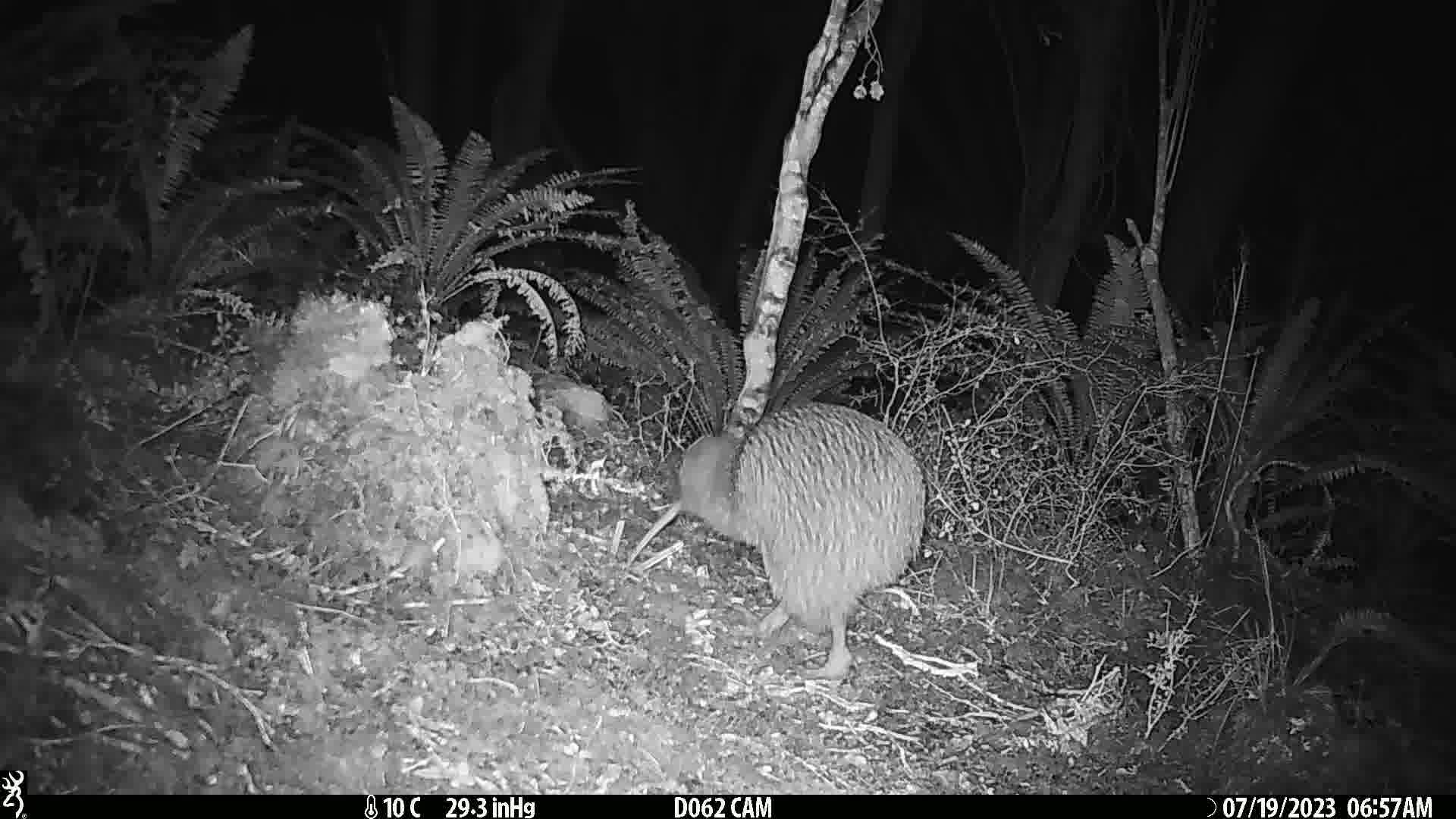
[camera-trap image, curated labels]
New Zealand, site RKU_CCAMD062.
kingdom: Animalia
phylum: Chordata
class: Aves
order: Apterygiformes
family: Apterygidae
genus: Apteryx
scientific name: Apteryx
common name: kiwi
Kiwi (Apteryx).